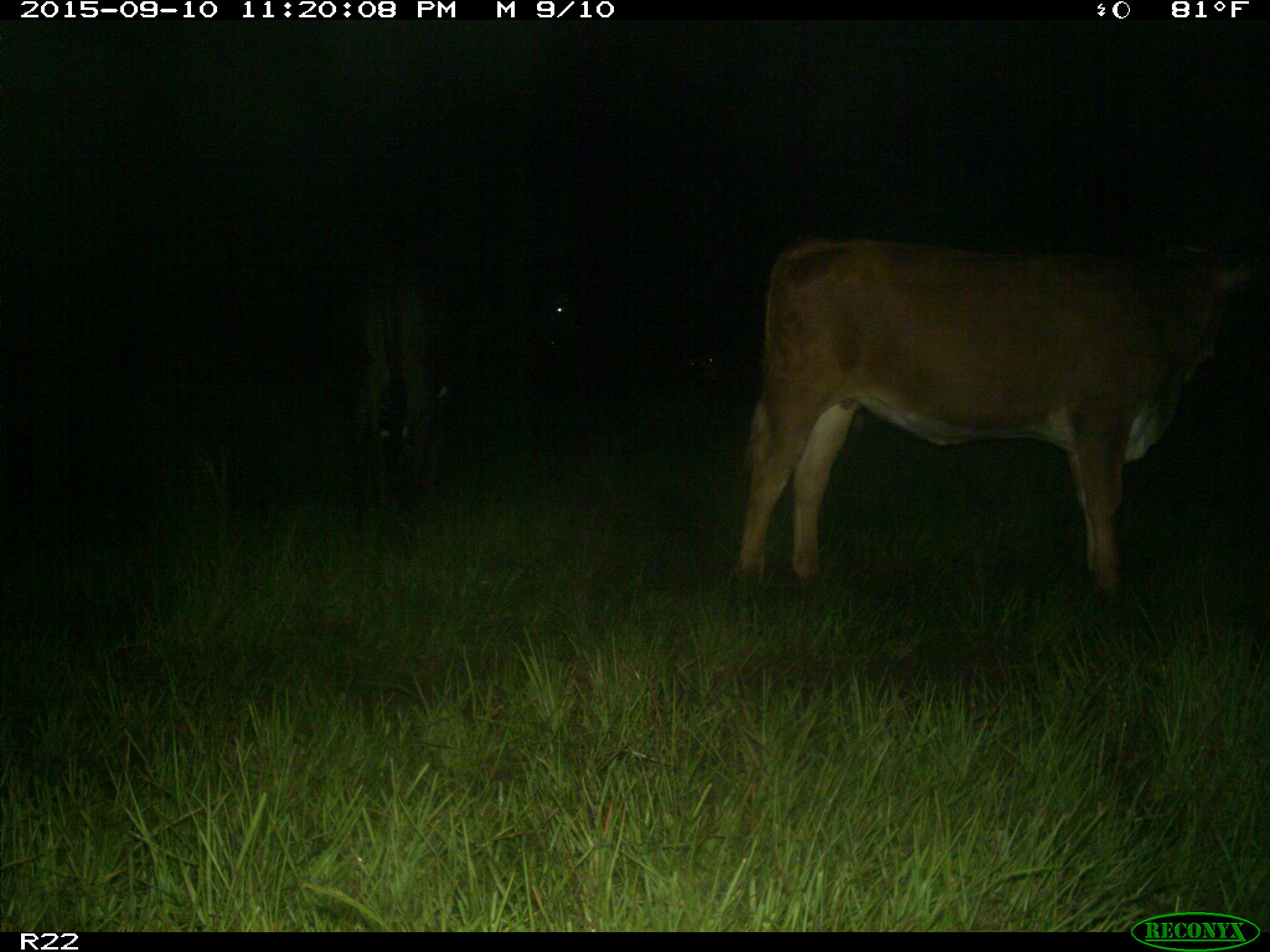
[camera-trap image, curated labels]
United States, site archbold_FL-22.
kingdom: Animalia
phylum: Chordata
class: Mammalia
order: Artiodactyla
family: Bovidae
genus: Bos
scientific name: Bos taurus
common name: domestic cow